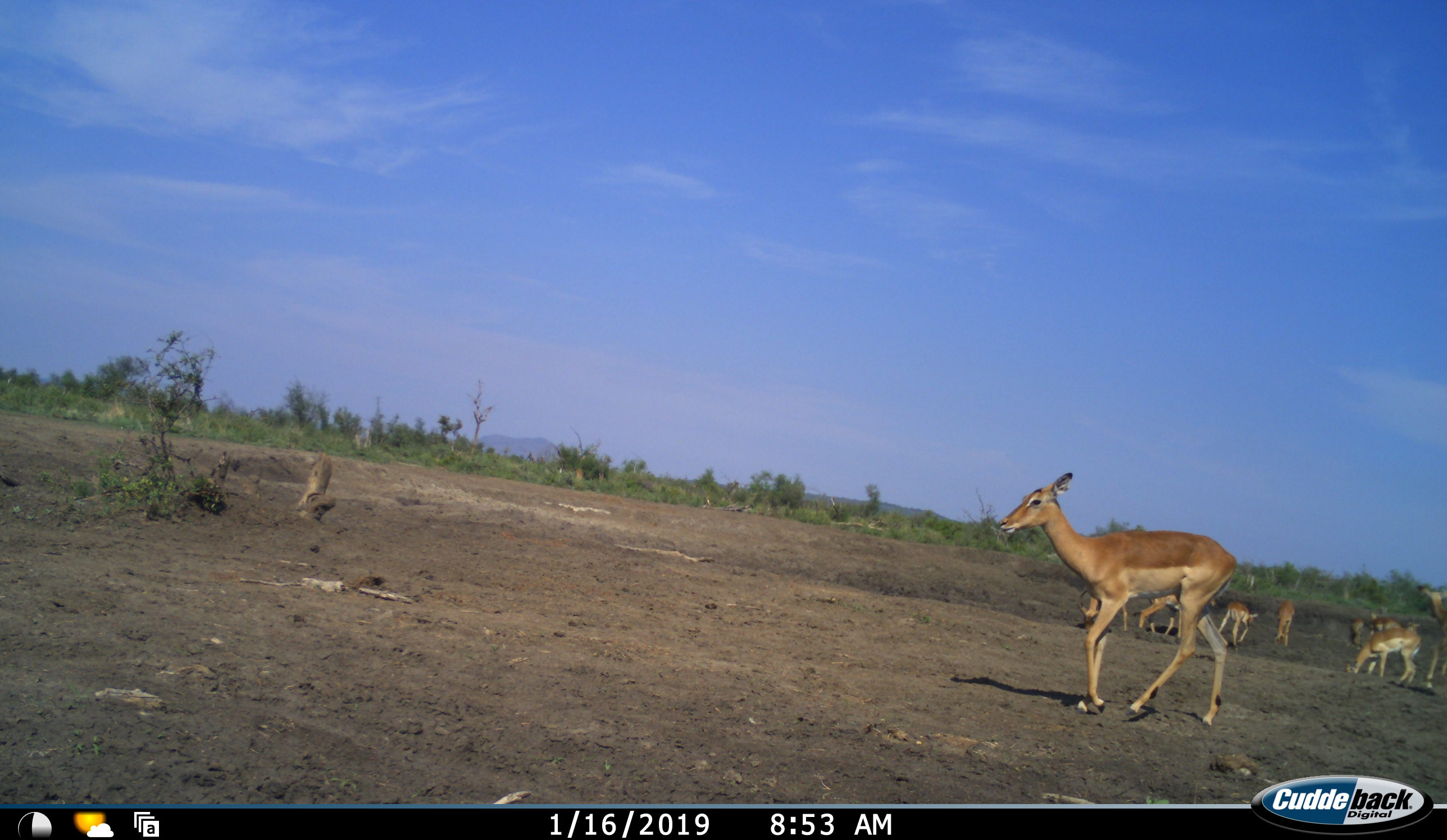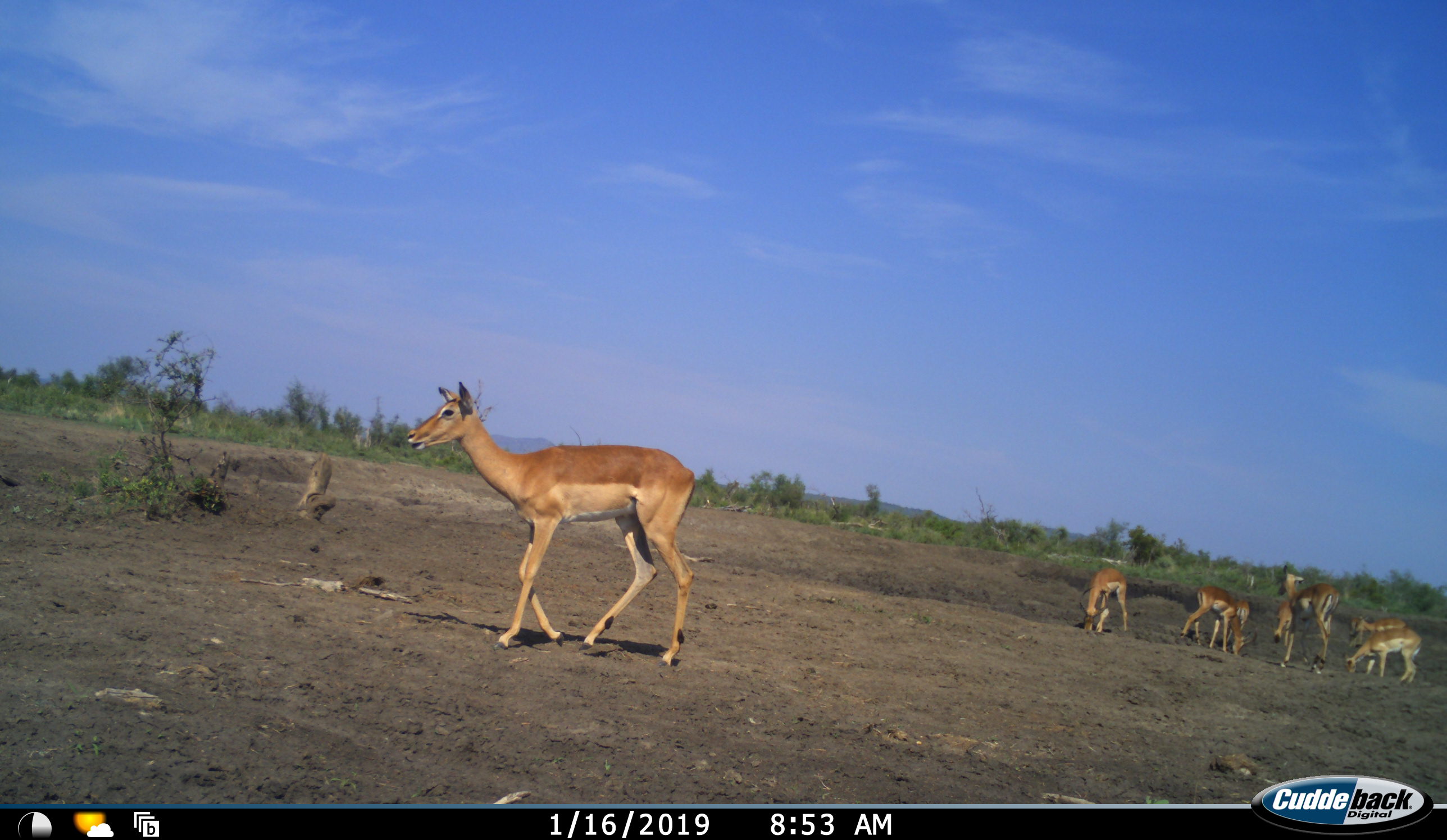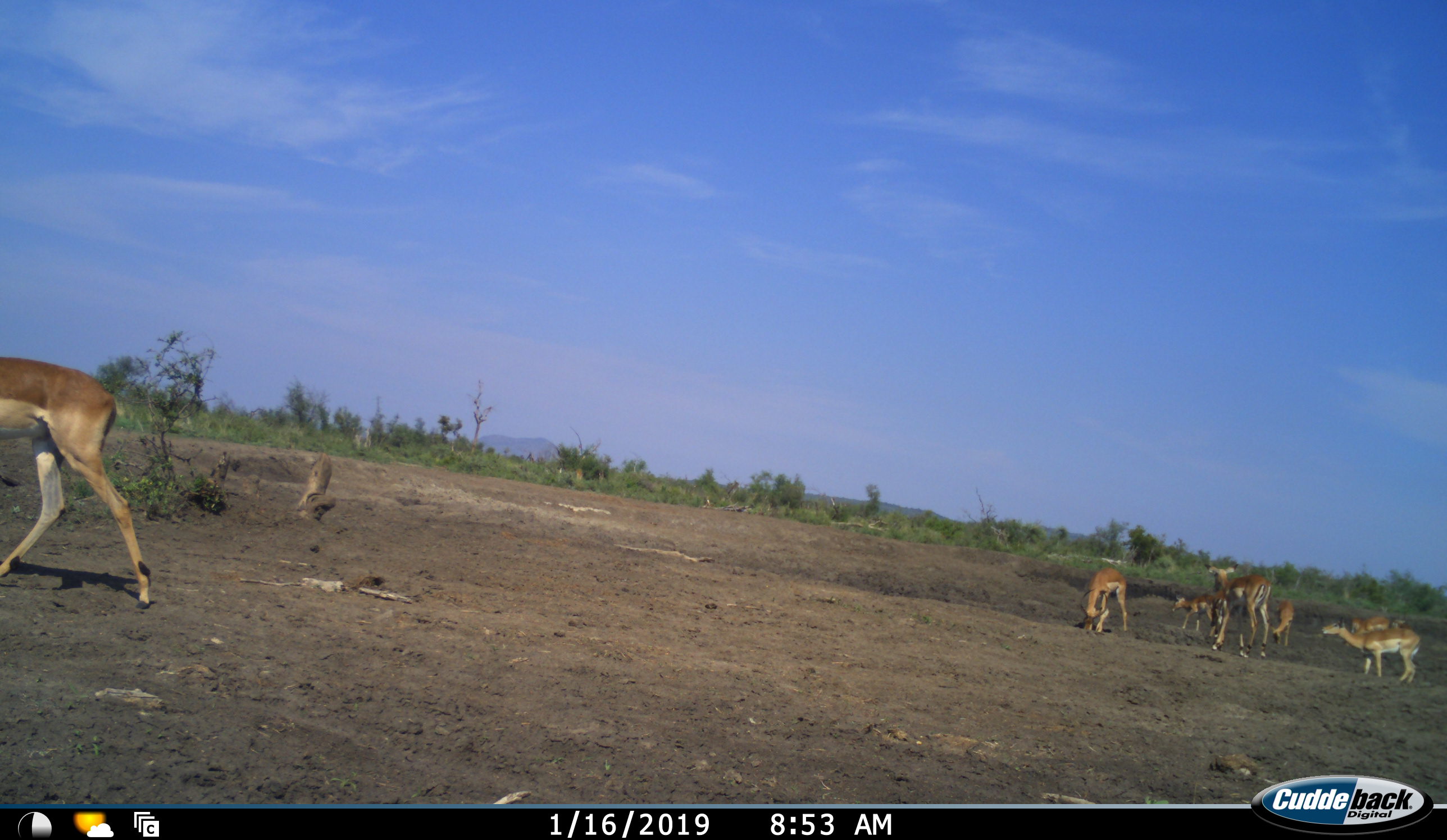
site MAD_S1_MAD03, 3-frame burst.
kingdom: Animalia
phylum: Chordata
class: Mammalia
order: Artiodactyla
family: Bovidae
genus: Aepyceros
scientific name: Aepyceros melampus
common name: impala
Impala (Aepyceros melampus), count 8. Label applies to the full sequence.